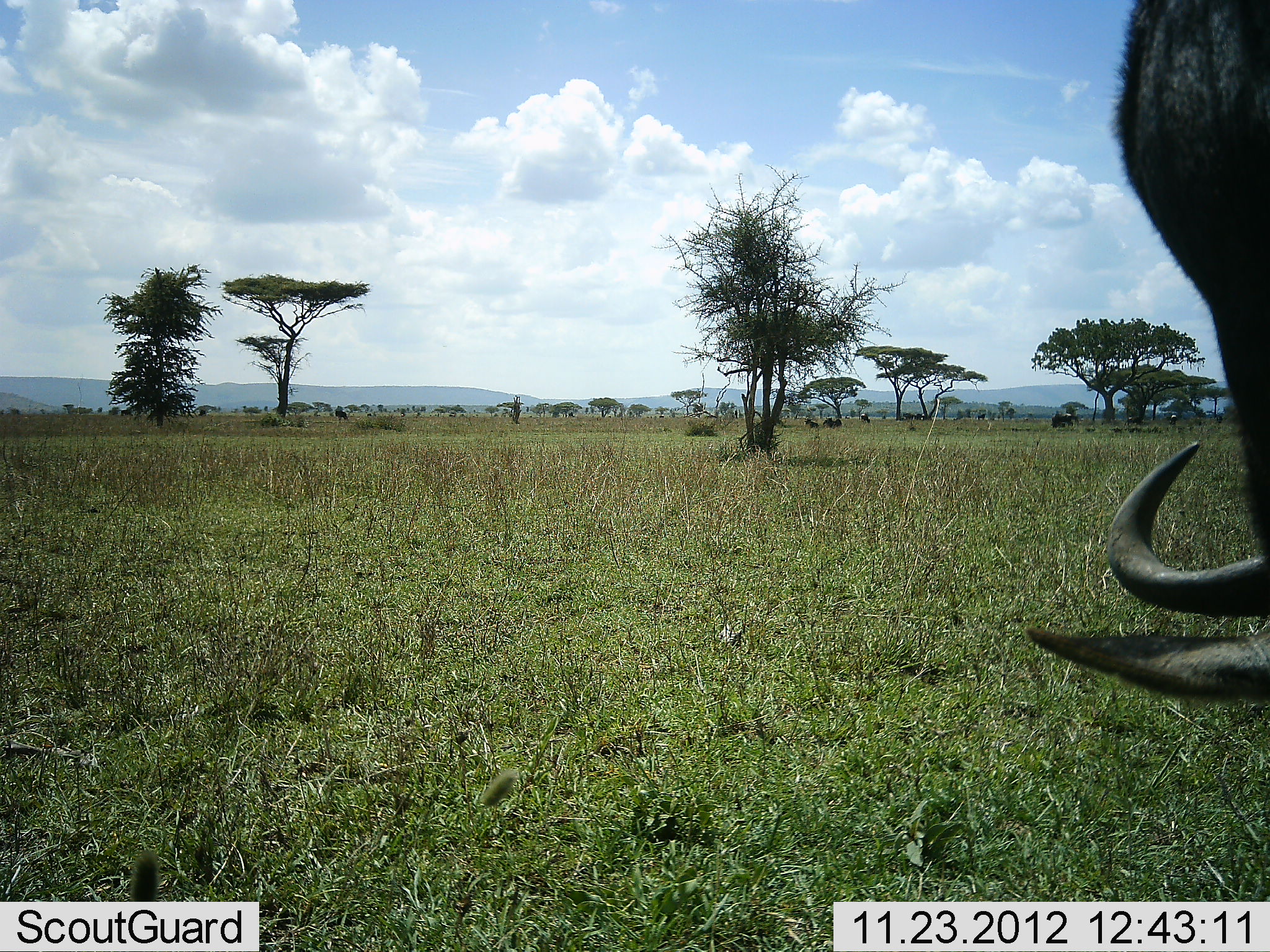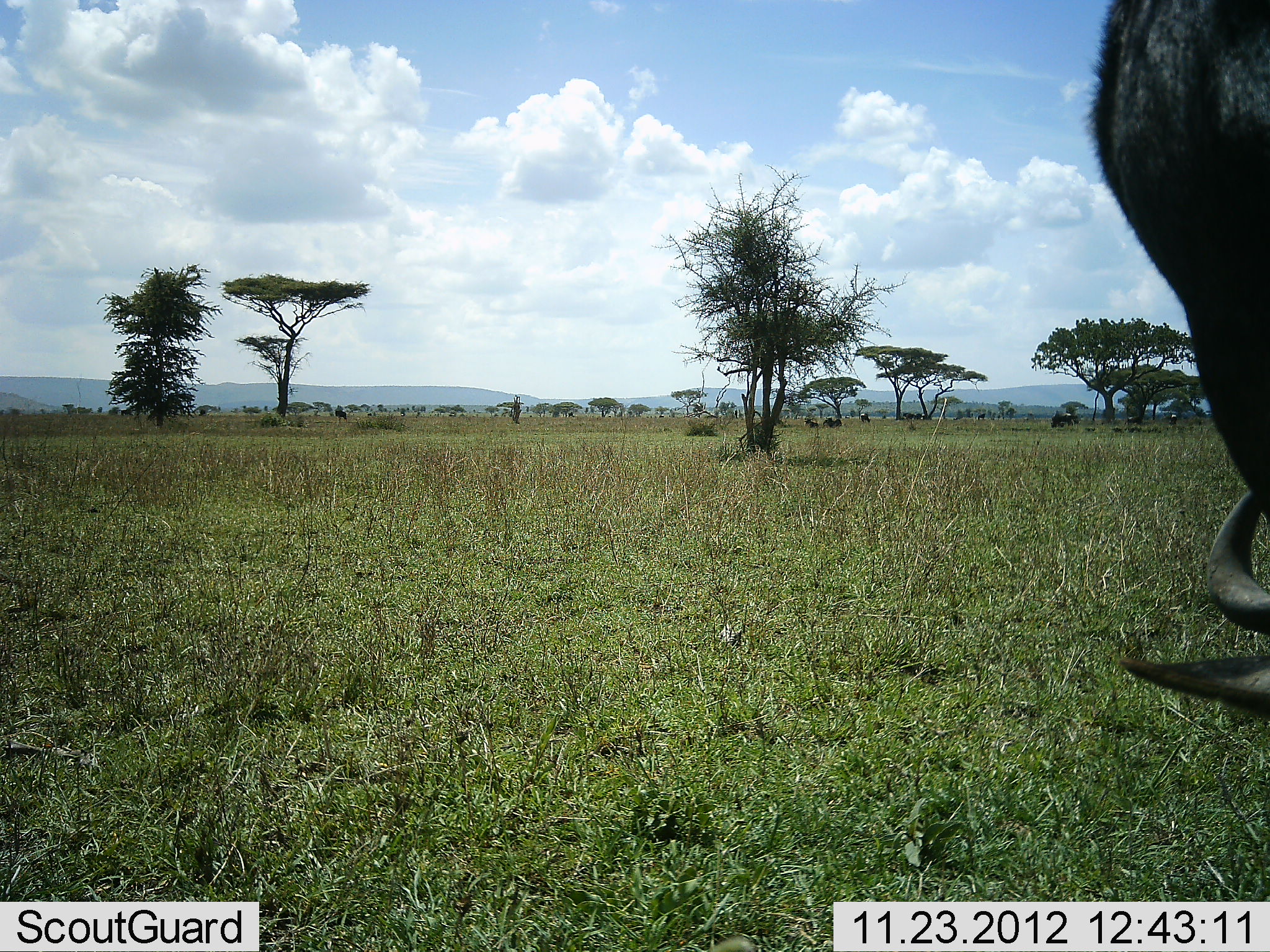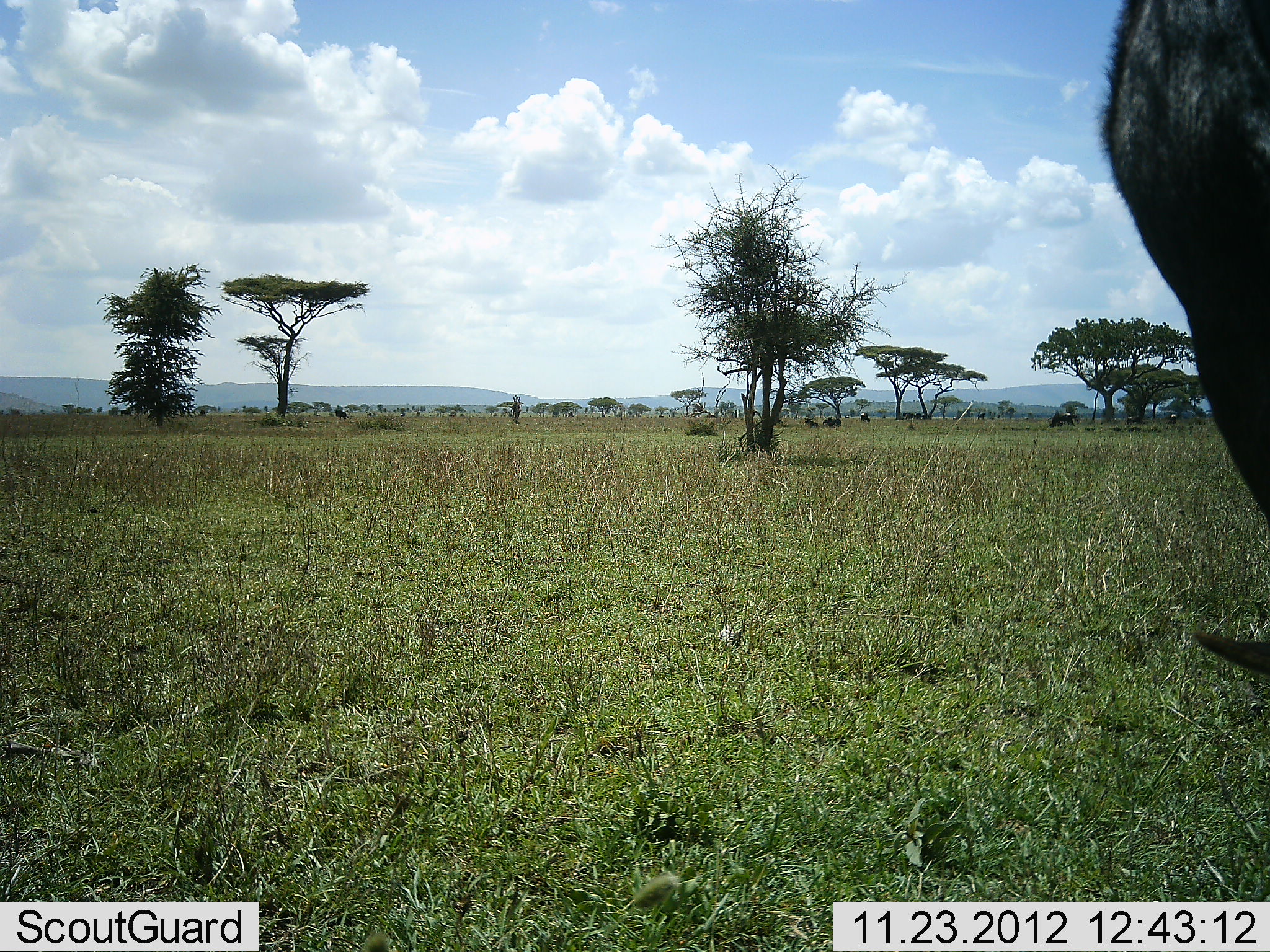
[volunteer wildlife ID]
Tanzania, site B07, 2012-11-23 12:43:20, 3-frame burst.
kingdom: Animalia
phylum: Chordata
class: Mammalia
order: Artiodactyla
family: Bovidae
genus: Connochaetes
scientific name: Connochaetes taurinus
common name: blue wildebeest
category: wildebeest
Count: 1.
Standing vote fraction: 50%.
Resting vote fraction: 0%.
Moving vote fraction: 0%.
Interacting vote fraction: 0%.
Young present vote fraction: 0%.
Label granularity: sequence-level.